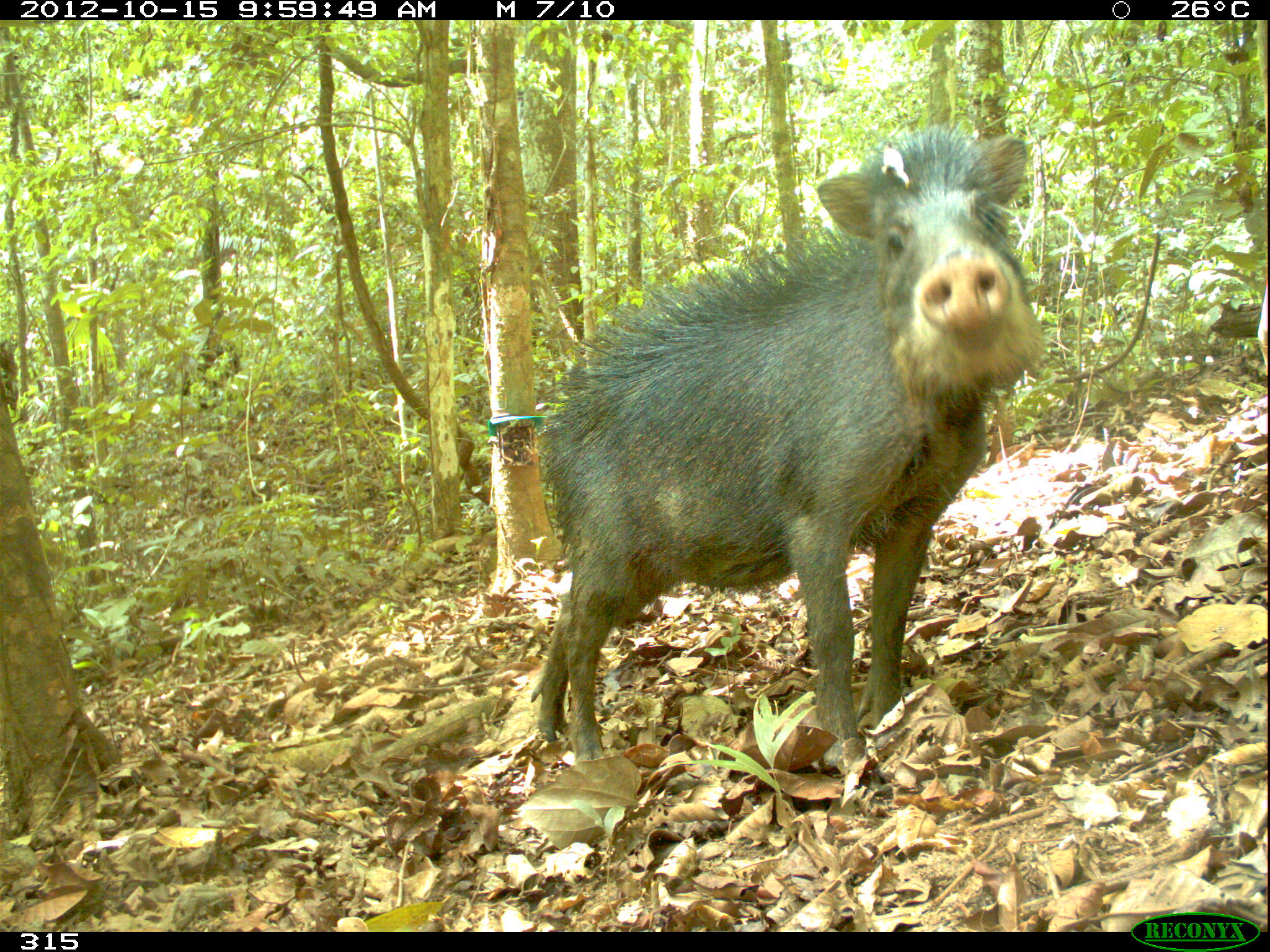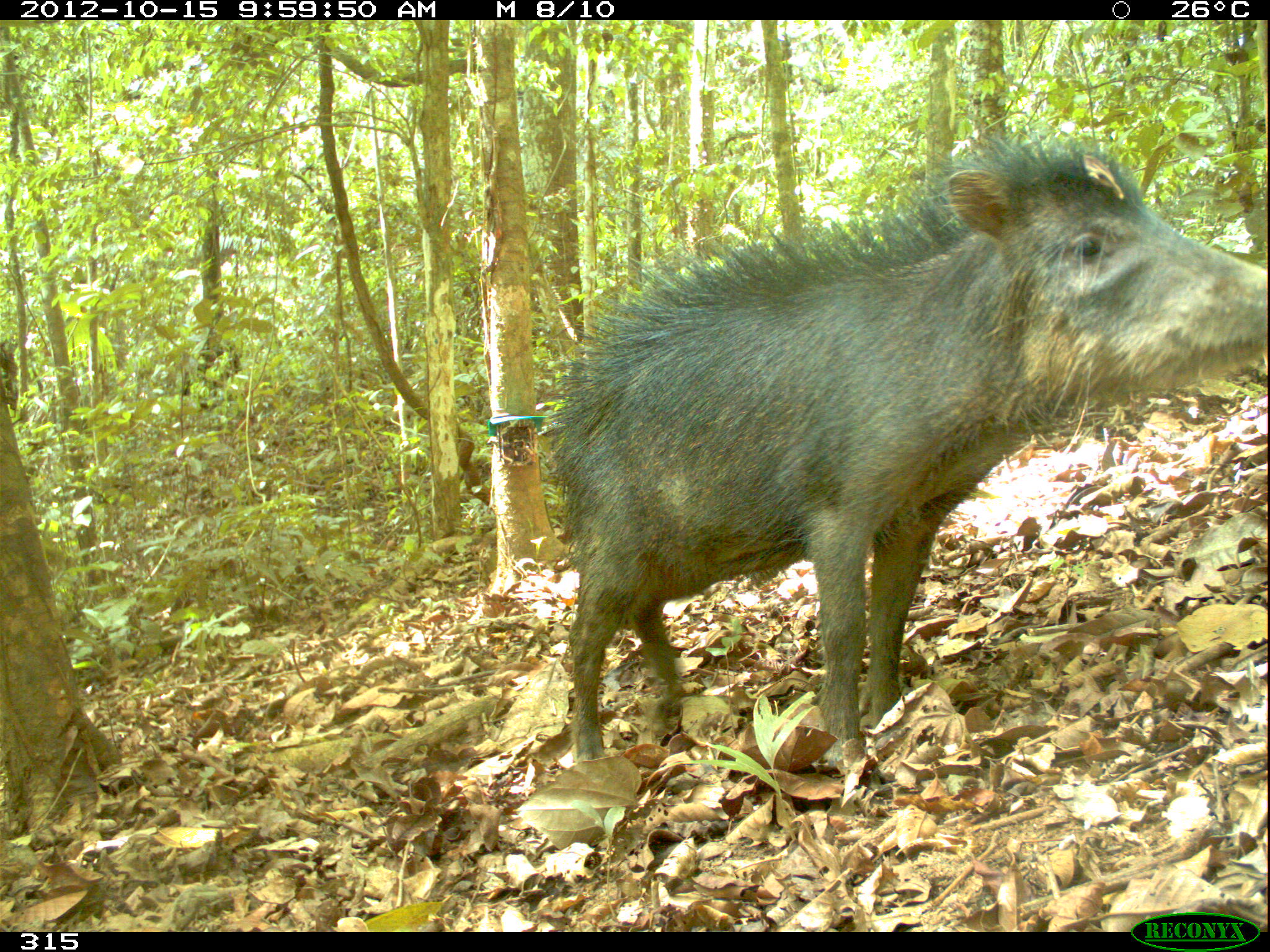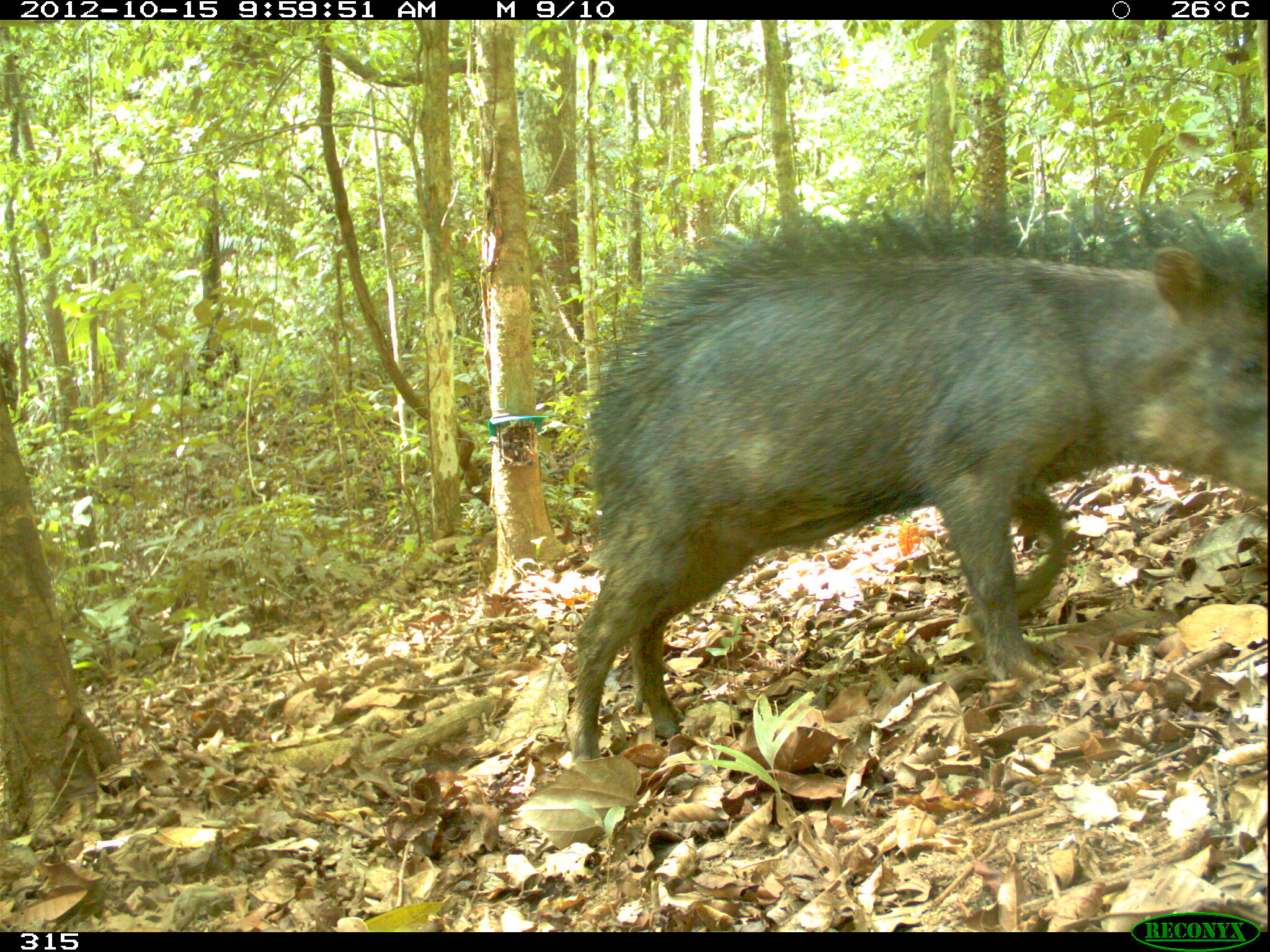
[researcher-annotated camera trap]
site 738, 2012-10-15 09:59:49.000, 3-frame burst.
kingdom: Animalia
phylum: Chordata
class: Mammalia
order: Artiodactyla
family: Tayassuidae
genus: Tayassu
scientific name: Tayassu pecari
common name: white-lipped peccary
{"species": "Tayassu pecari (white-lipped peccary)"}